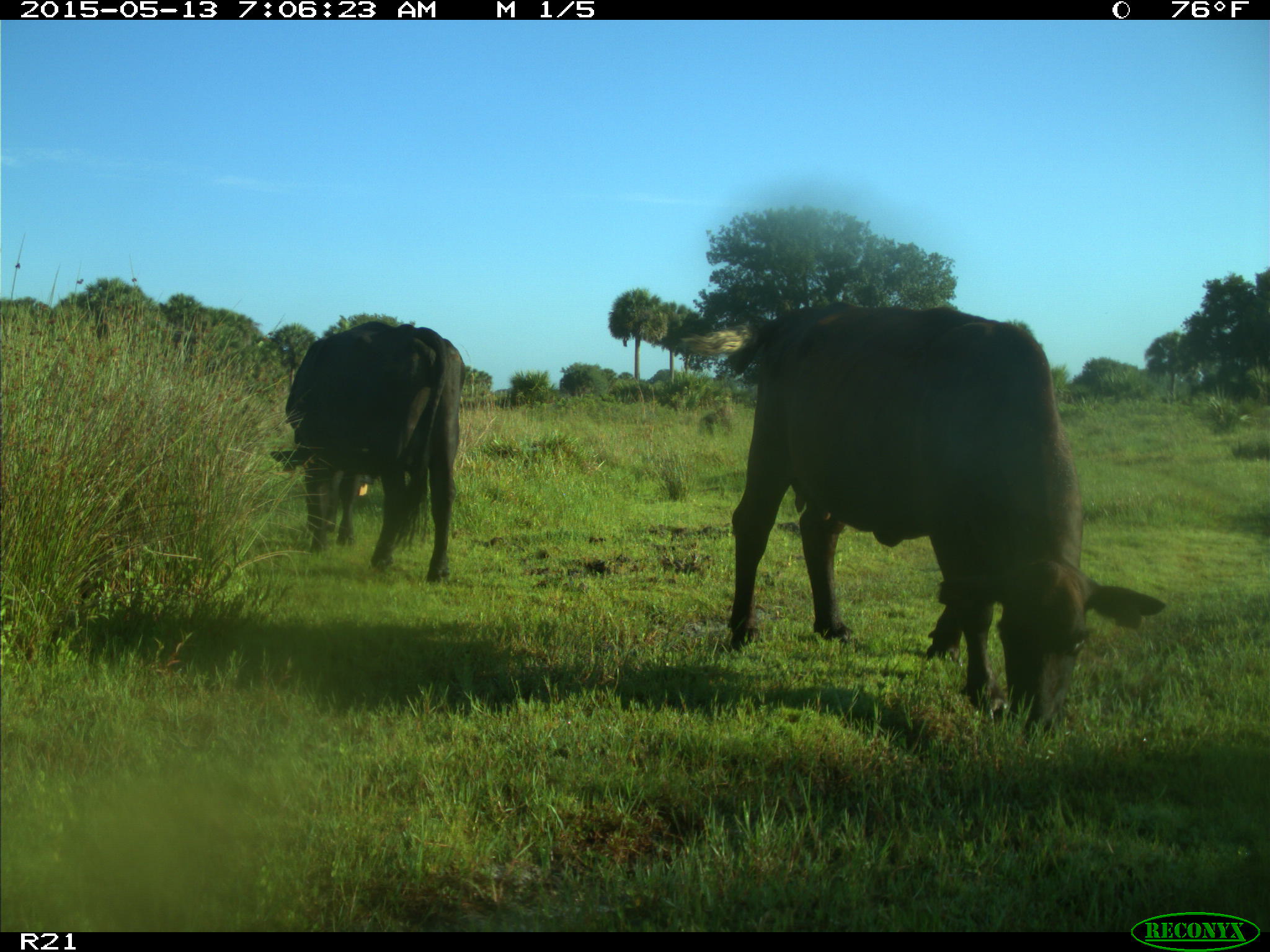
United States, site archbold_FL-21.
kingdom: Animalia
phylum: Chordata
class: Mammalia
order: Artiodactyla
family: Bovidae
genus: Bos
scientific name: Bos taurus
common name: domestic cow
Bos taurus (domestic cow).